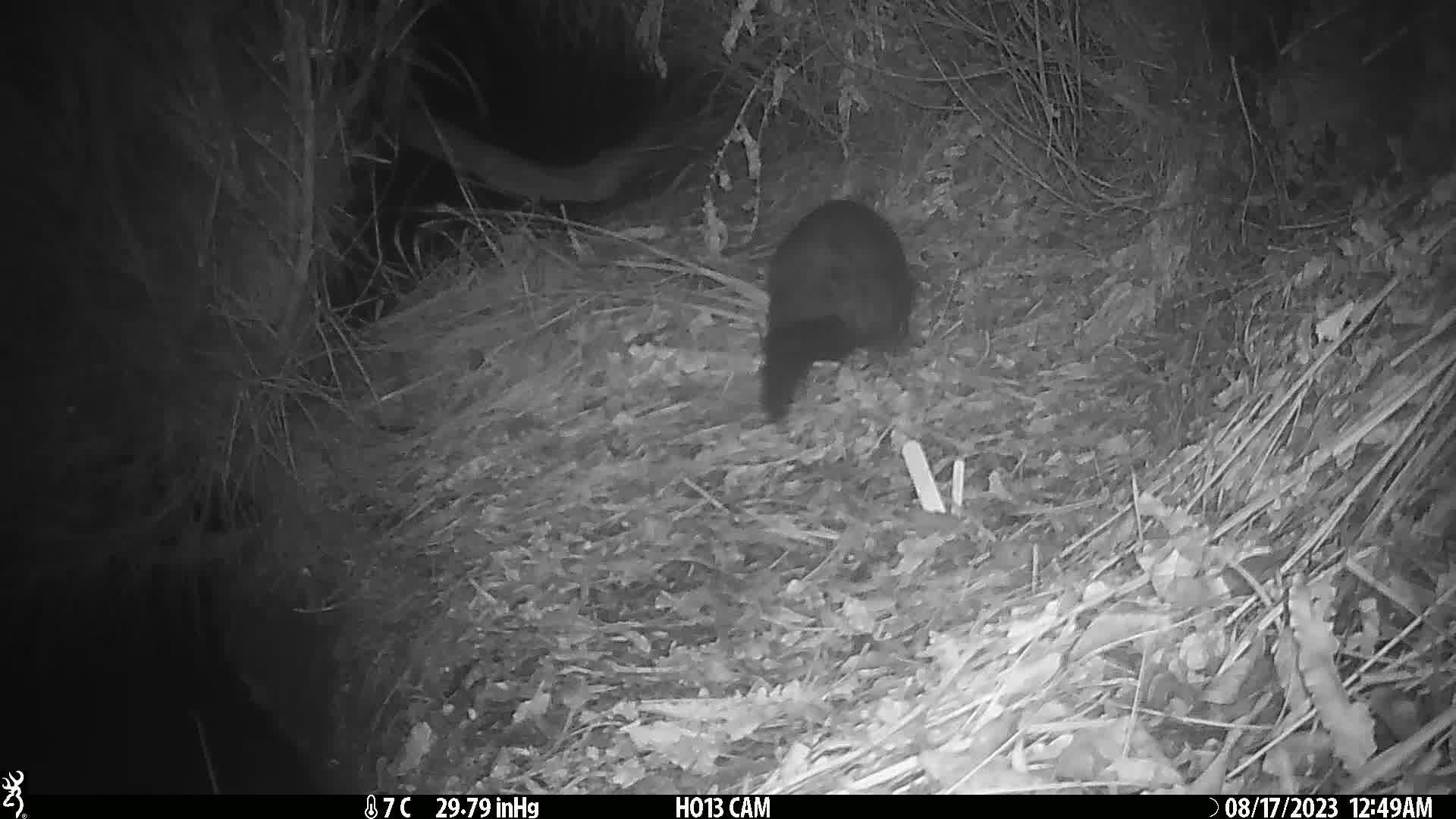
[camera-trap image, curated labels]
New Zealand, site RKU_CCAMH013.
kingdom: Animalia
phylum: Chordata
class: Mammalia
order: Diprotodontia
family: Phalangeridae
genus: Trichosurus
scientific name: Trichosurus vulpecula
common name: common brushtail possum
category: possum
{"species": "possum (common brushtail possum) (Trichosurus vulpecula)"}